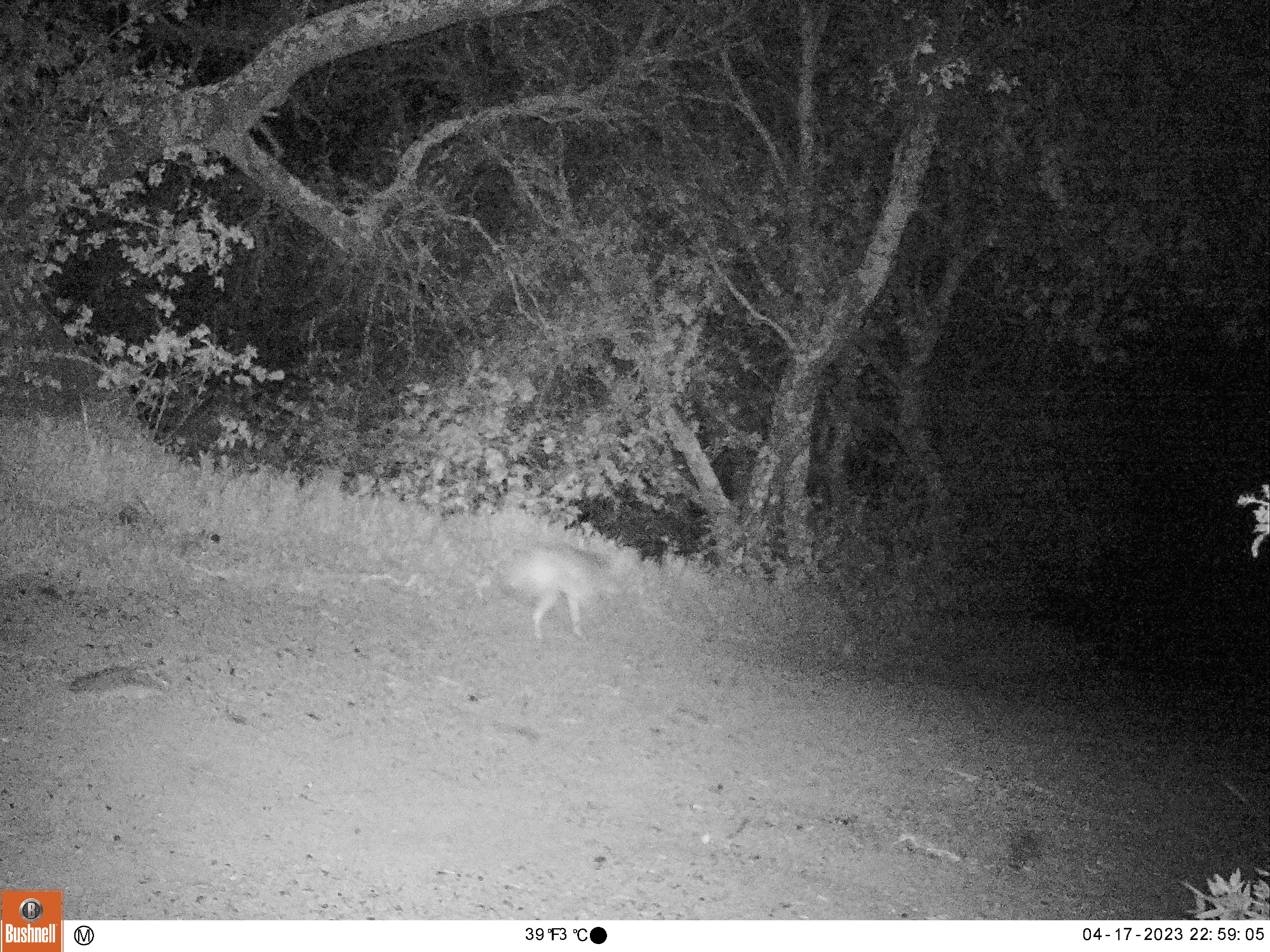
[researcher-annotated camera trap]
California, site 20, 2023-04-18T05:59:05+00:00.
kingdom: Animalia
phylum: Chordata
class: Mammalia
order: Carnivora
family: Canidae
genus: Canis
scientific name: Canis latrans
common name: coyote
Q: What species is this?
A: Coyote (Canis latrans).